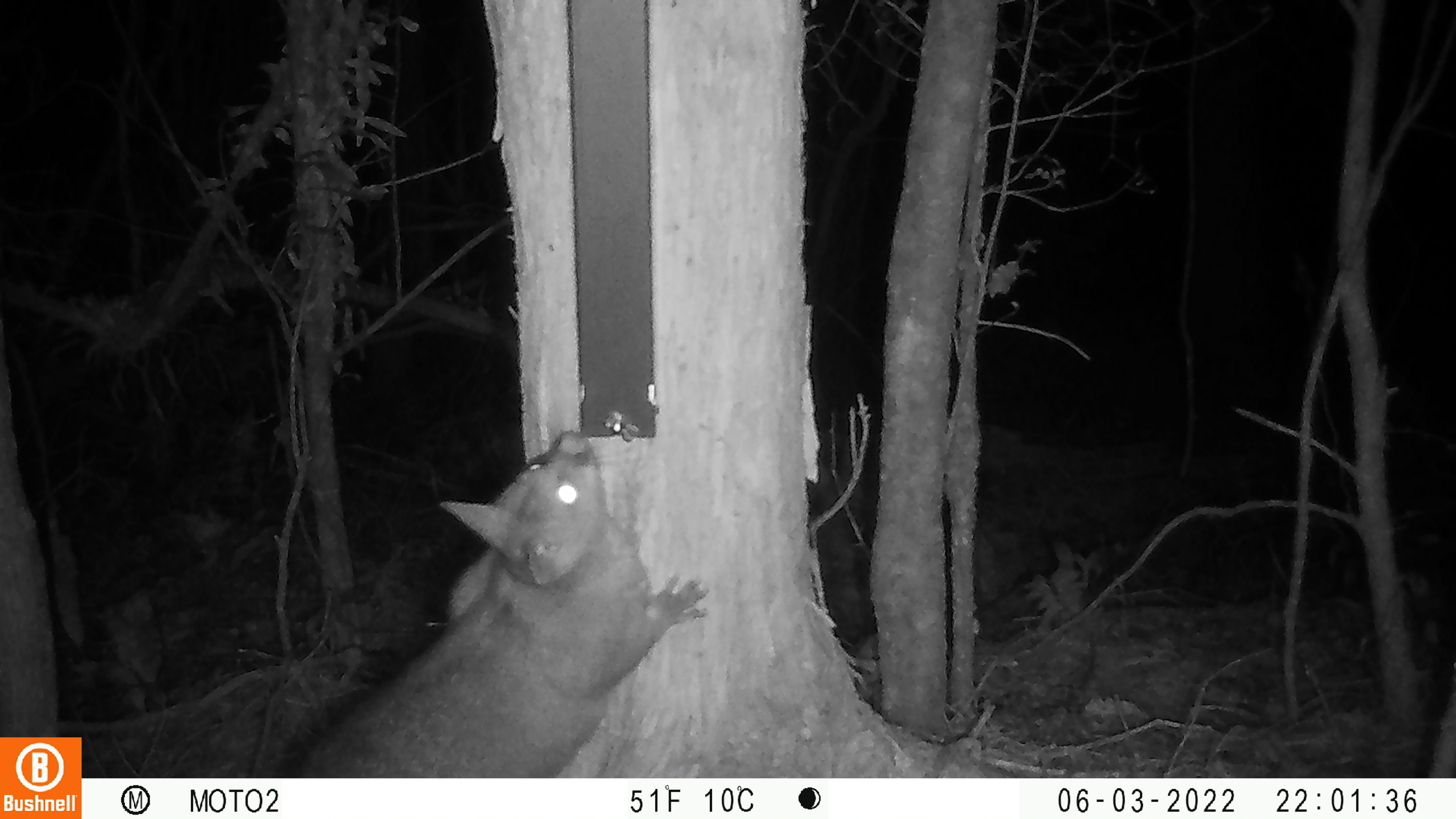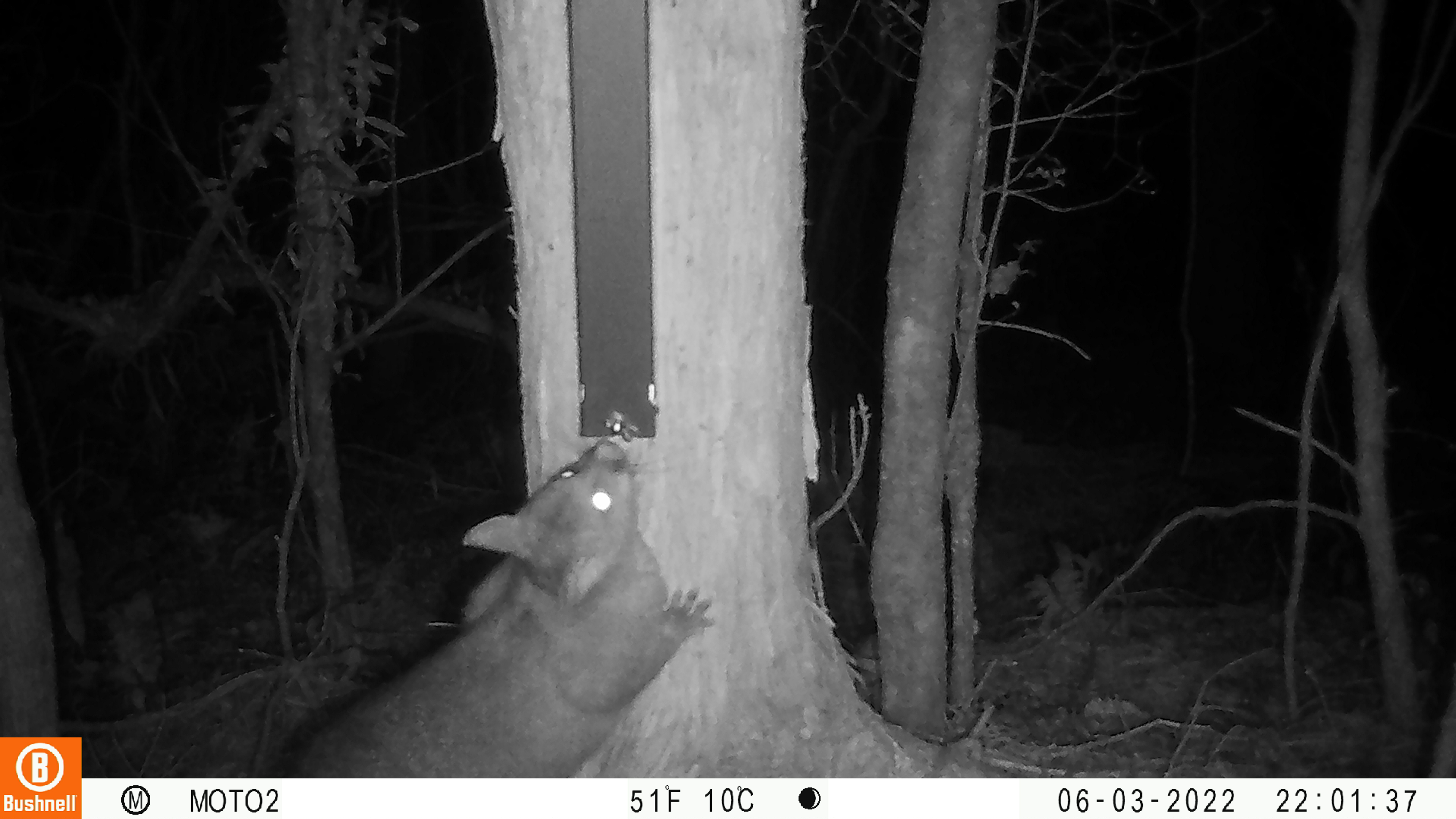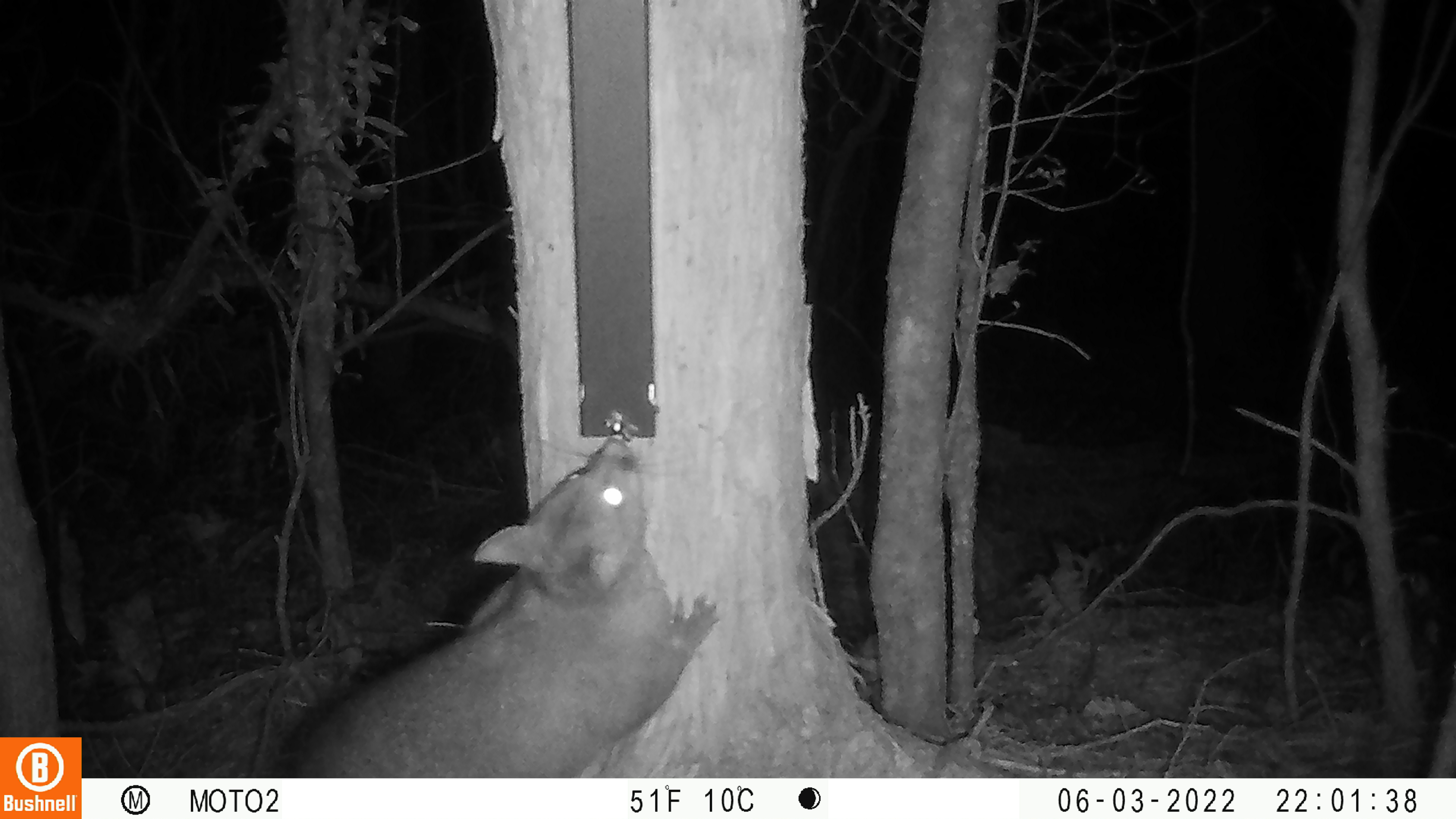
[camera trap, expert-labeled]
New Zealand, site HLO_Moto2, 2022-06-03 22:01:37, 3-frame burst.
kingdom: Animalia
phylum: Chordata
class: Mammalia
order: Diprotodontia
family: Phalangeridae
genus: Trichosurus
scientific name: Trichosurus vulpecula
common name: common brushtail possum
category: possum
Possum (common brushtail possum) (Trichosurus vulpecula).